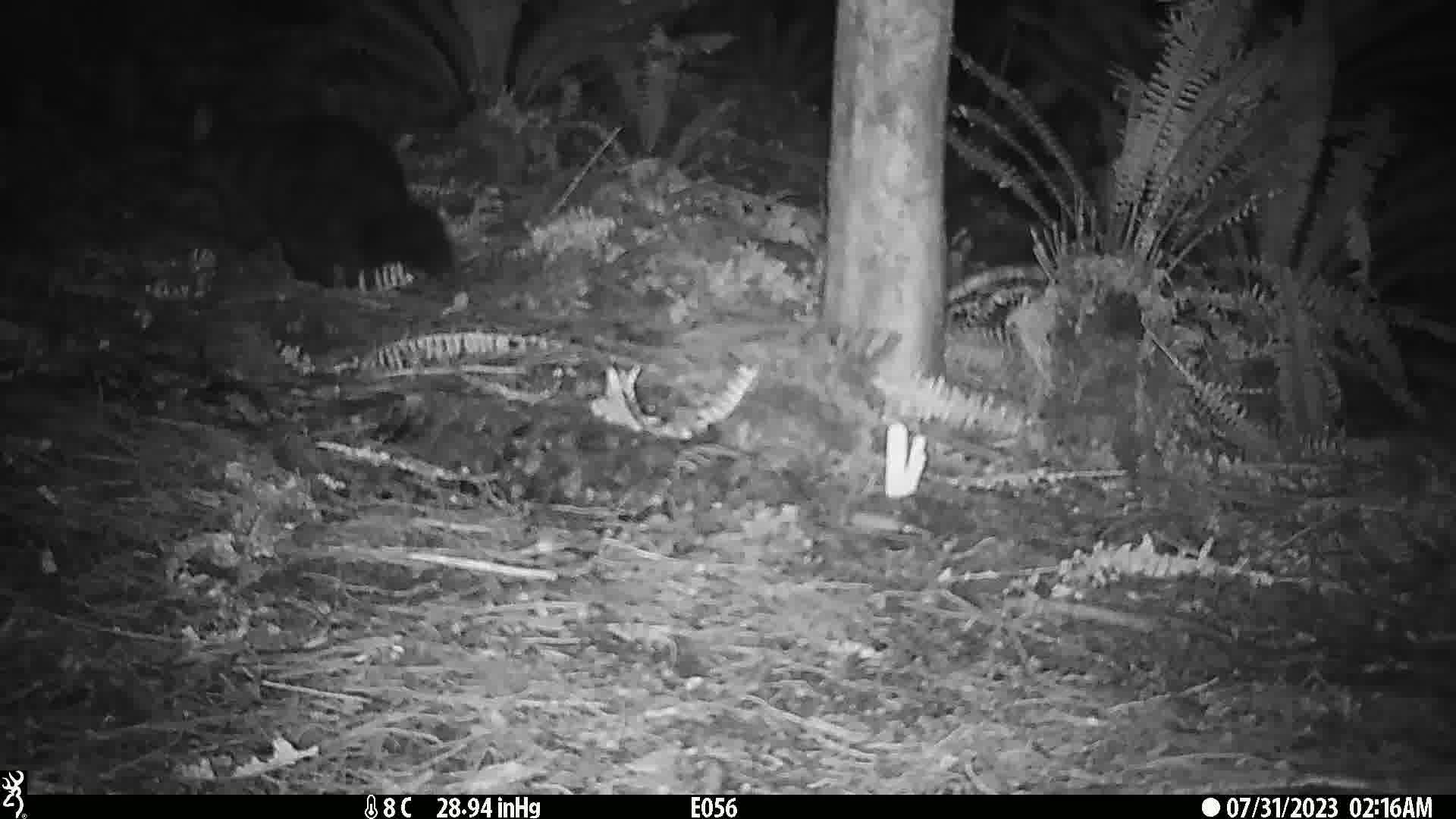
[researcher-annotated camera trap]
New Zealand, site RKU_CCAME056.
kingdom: Animalia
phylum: Chordata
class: Mammalia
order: Diprotodontia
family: Phalangeridae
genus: Trichosurus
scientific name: Trichosurus vulpecula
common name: common brushtail possum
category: possum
Possum (common brushtail possum) (Trichosurus vulpecula).